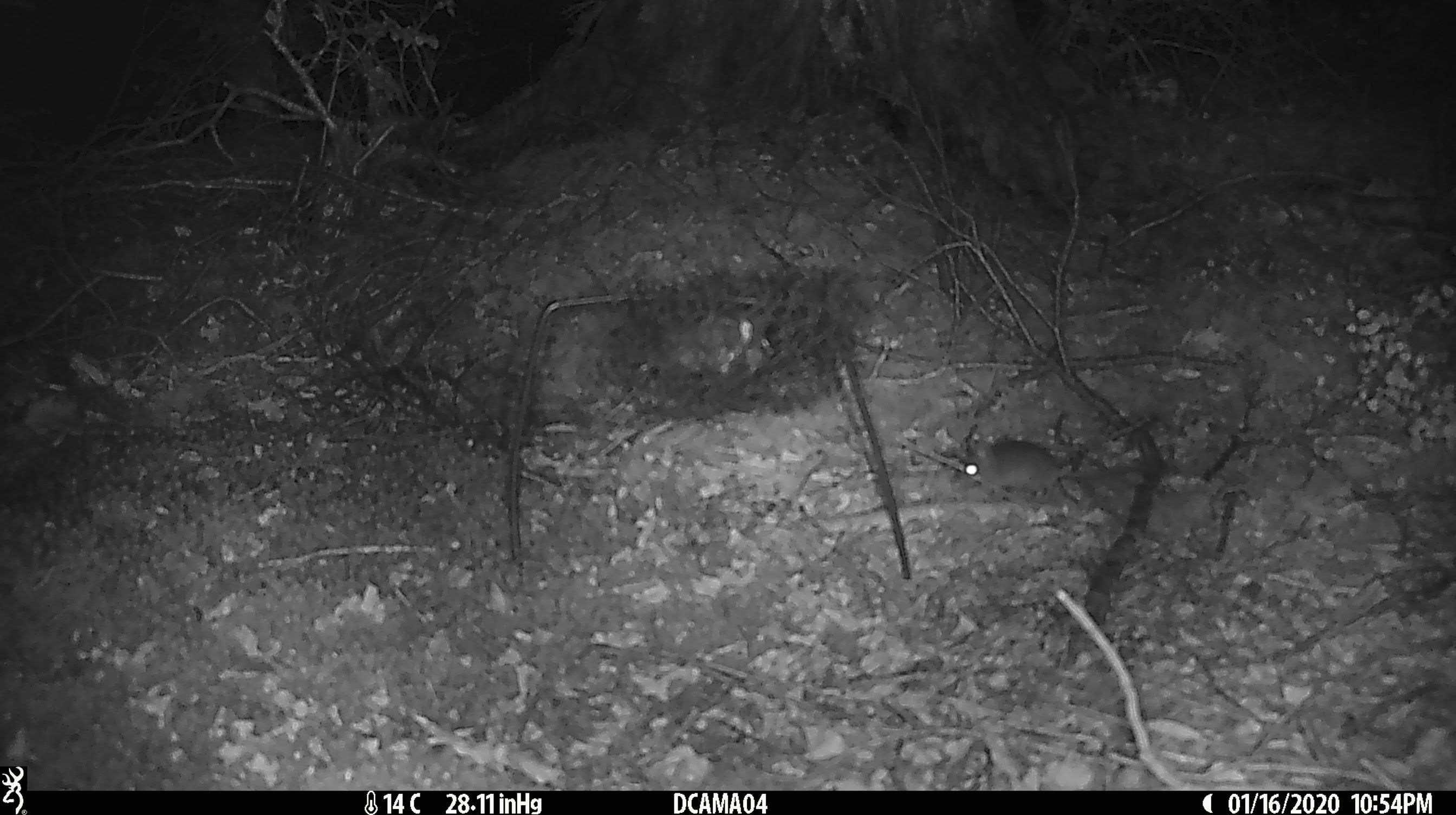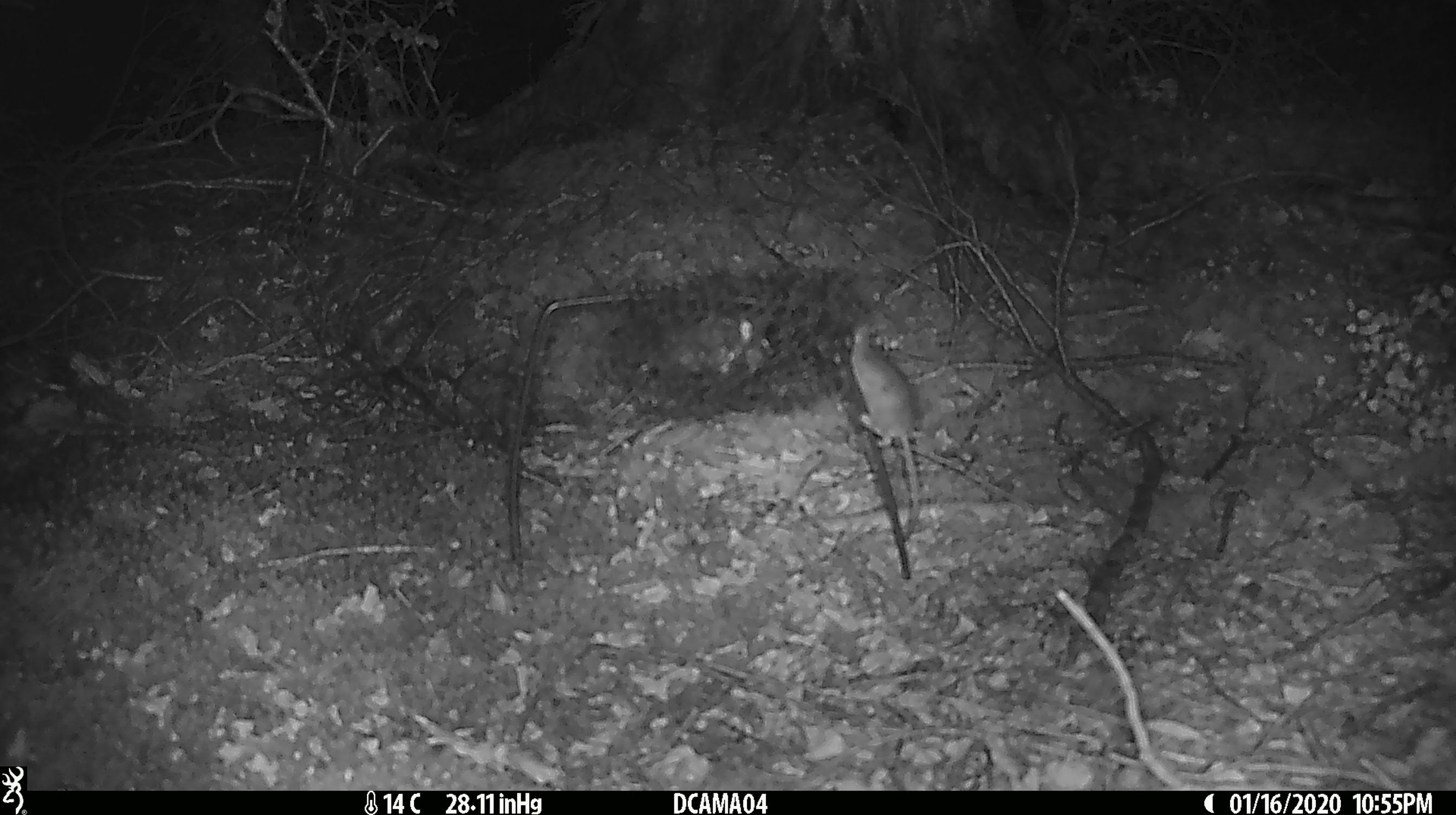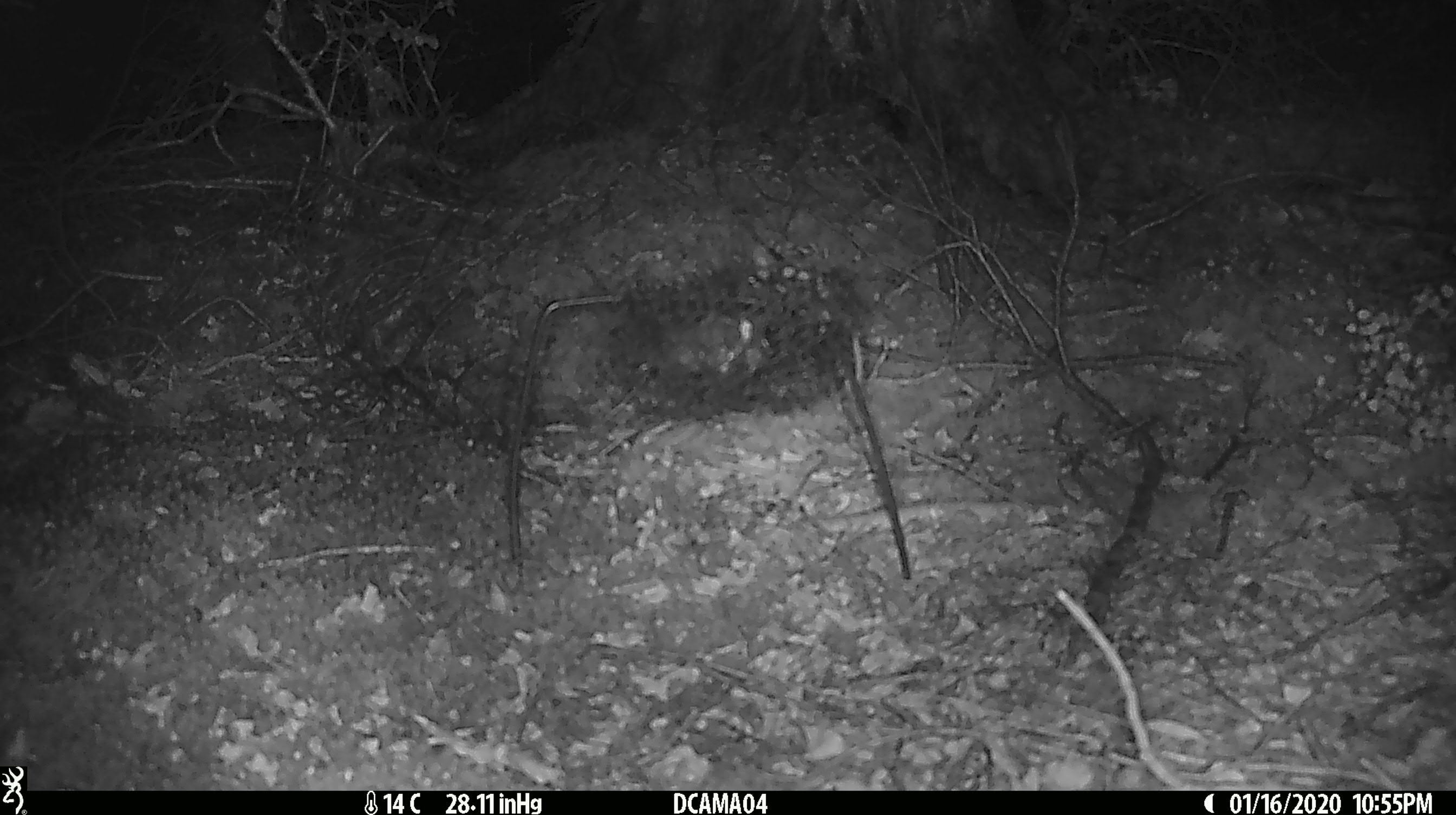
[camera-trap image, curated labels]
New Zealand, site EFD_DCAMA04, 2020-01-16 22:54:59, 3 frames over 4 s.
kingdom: Animalia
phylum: Chordata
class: Mammalia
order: Rodentia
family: Muridae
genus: Mus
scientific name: Mus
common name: mouse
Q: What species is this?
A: Mouse (Mus).